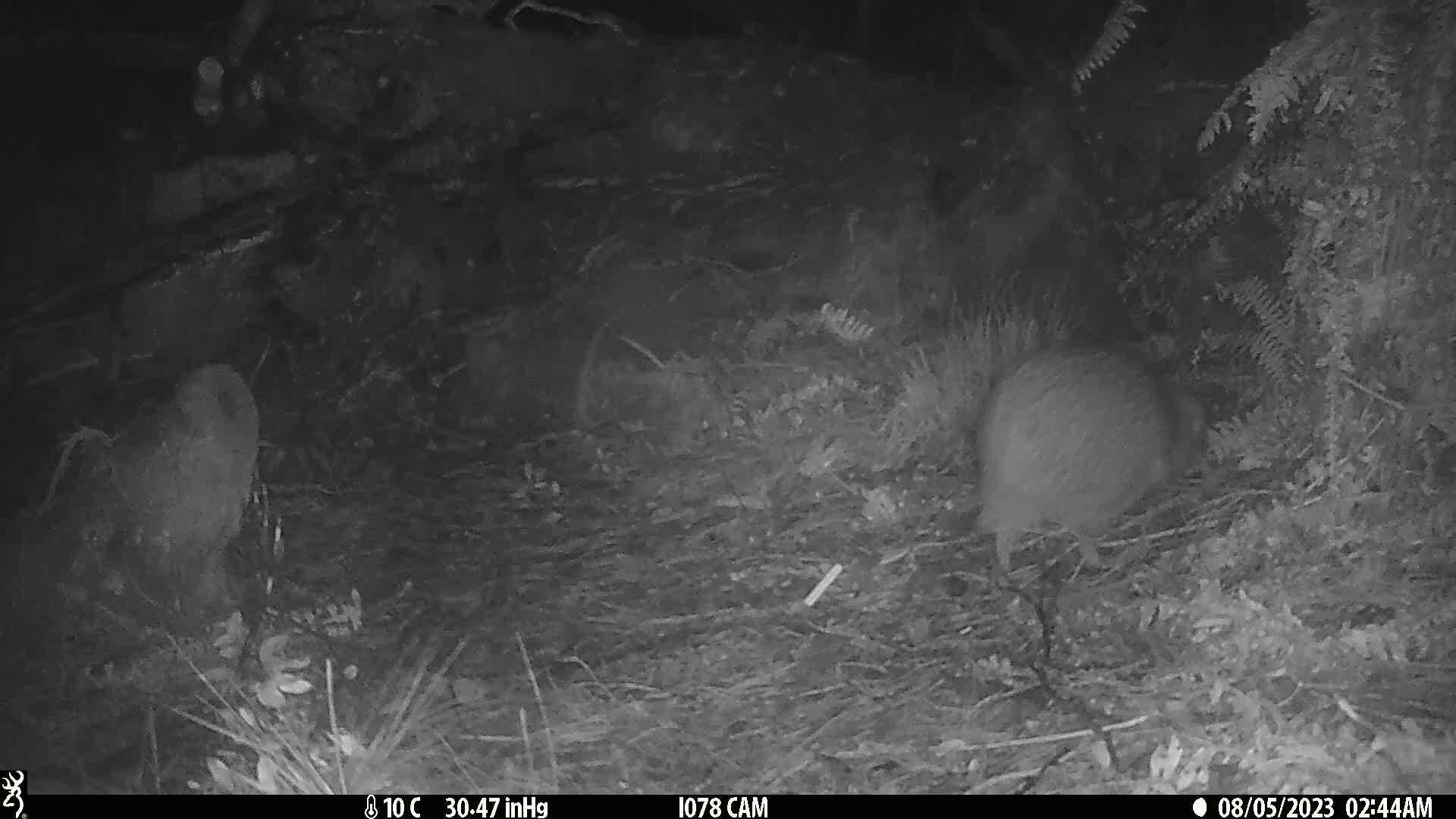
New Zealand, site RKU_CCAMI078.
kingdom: Animalia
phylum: Chordata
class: Aves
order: Apterygiformes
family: Apterygidae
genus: Apteryx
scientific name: Apteryx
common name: kiwi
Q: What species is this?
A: Kiwi (Apteryx).